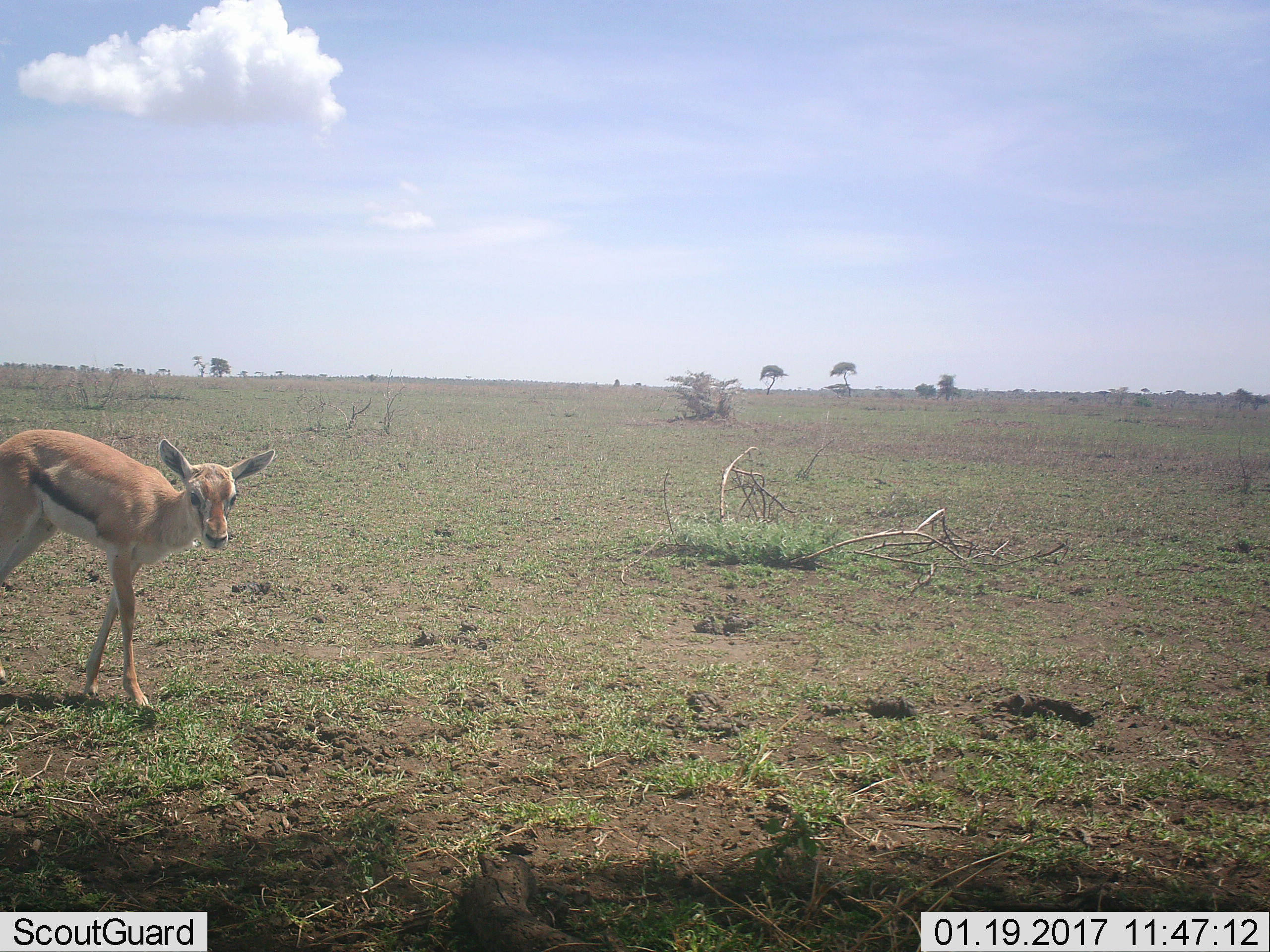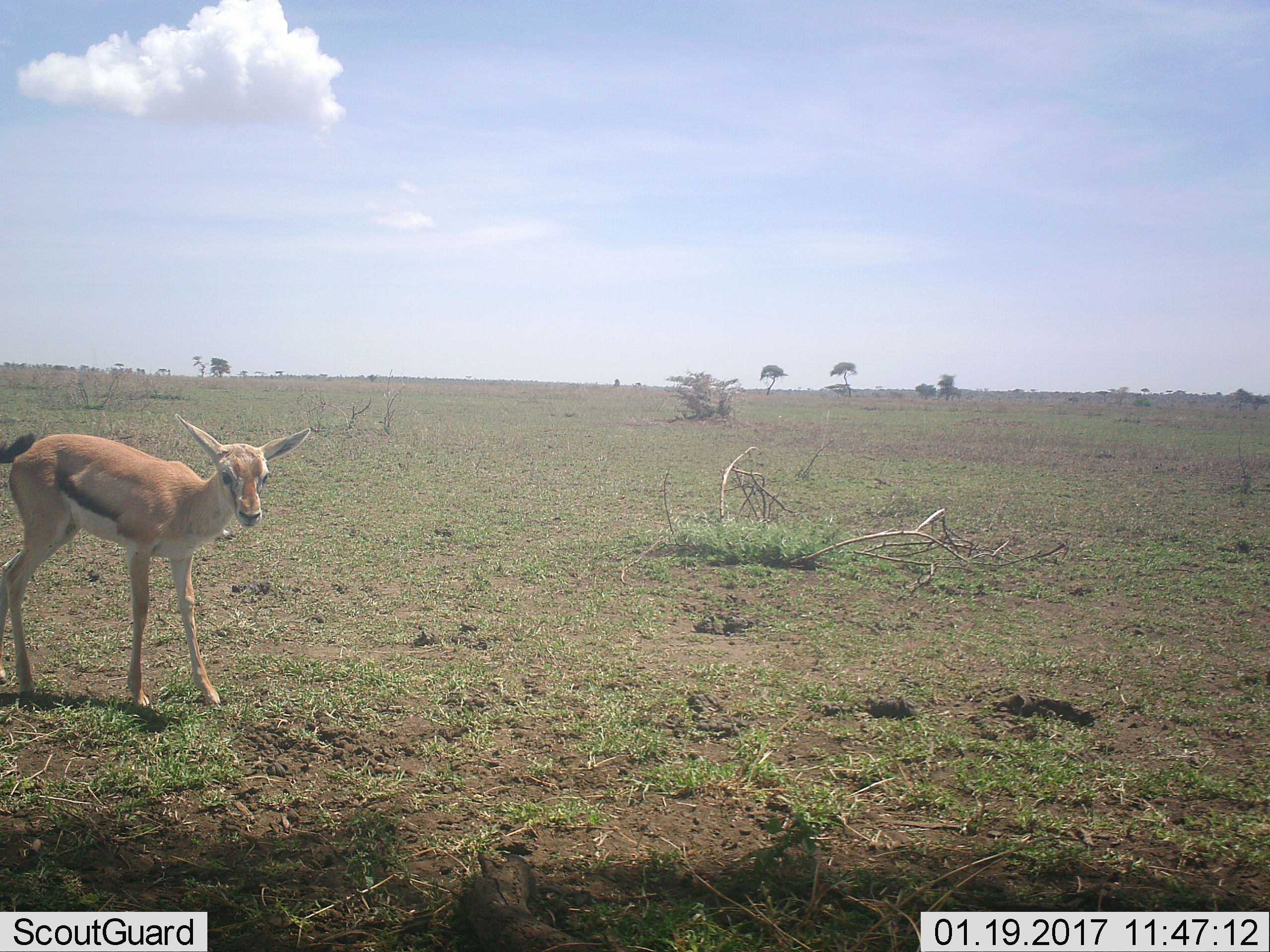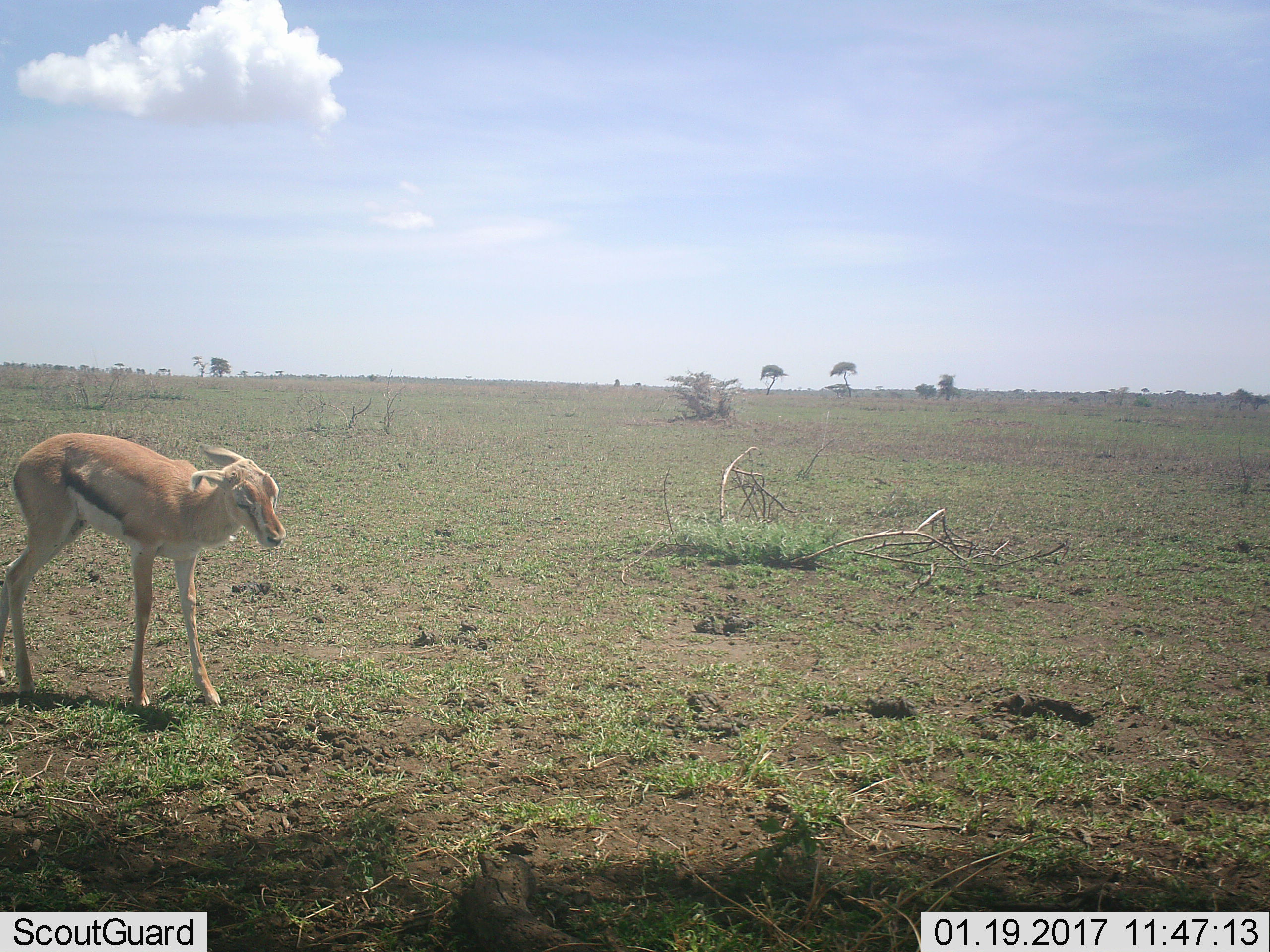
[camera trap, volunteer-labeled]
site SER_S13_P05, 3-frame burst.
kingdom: Animalia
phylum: Chordata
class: Mammalia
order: Artiodactyla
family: Bovidae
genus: Eudorcas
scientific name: Eudorcas thomsonii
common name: thomson's gazelle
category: gazellethomsons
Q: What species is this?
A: Gazellethomsons (thomson's gazelle) (Eudorcas thomsonii).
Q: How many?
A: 1.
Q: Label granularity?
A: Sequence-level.